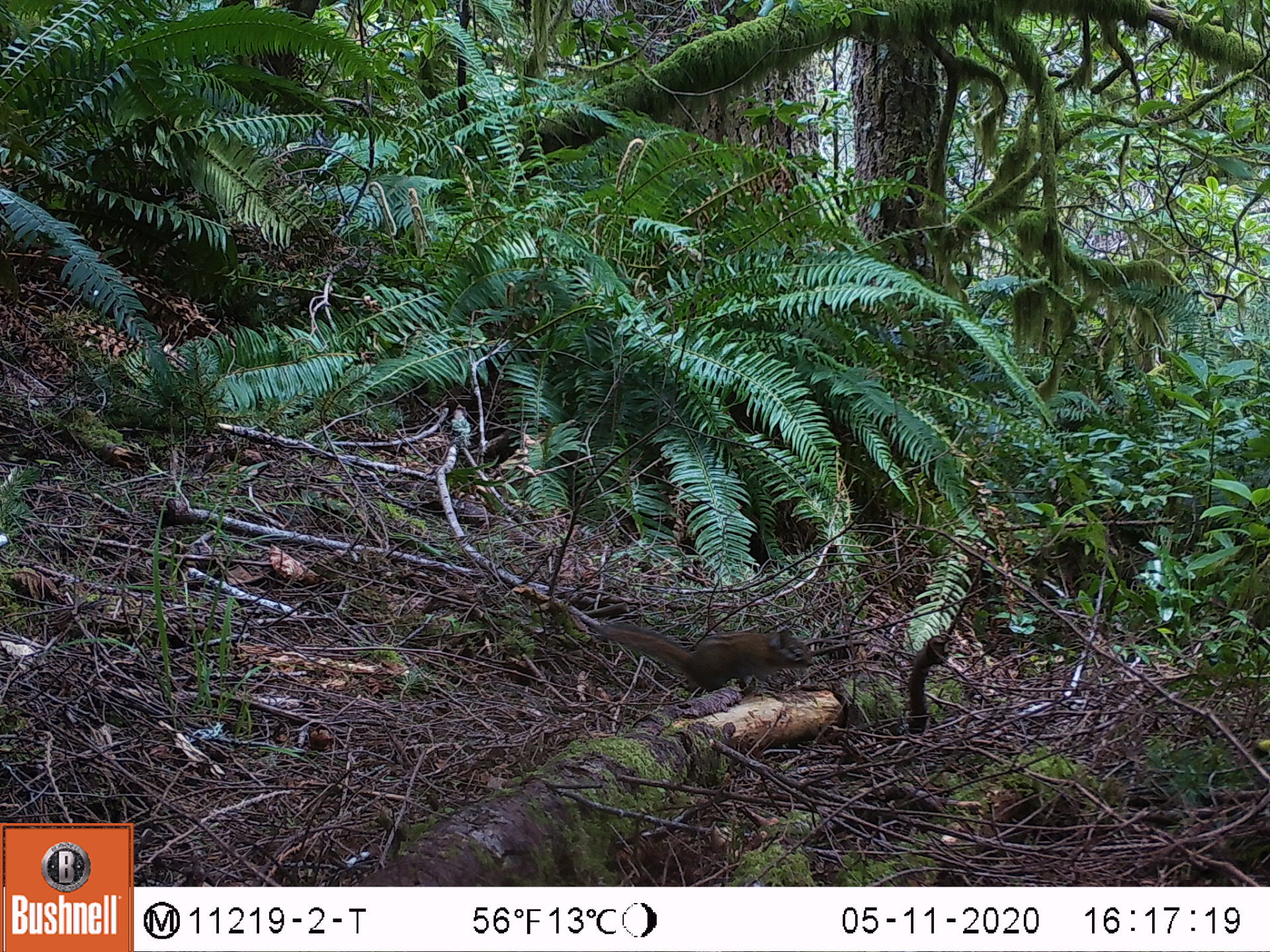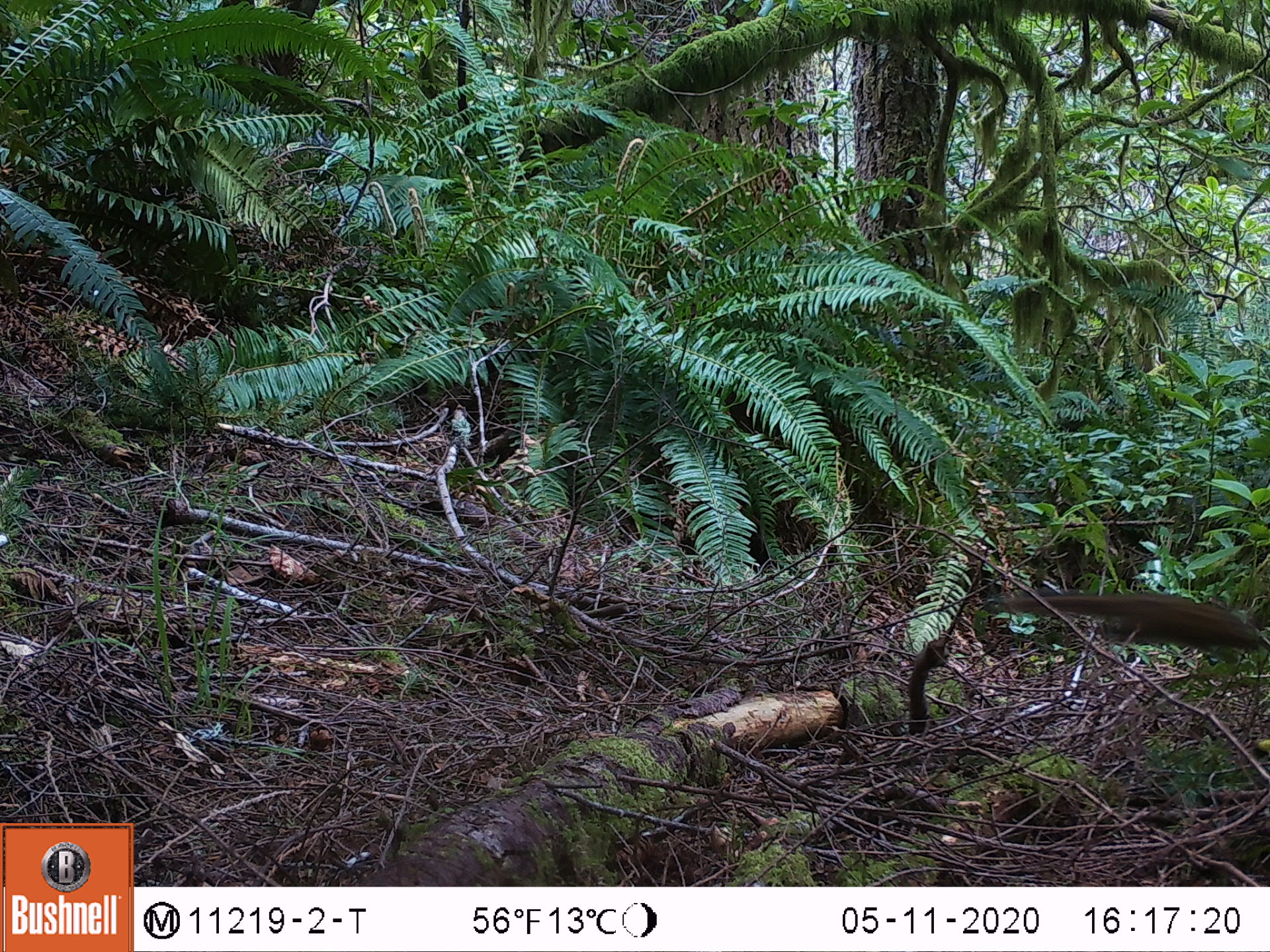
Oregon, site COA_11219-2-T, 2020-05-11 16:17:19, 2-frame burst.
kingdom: Animalia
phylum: Chordata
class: Mammalia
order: Rodentia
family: Sciuridae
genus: Neotamias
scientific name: Neotamias townsendii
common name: townsend's chipmunk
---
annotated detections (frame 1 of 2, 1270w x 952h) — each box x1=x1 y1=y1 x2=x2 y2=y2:
townsend's chipmunk: x1=595 y1=616 x2=816 y2=697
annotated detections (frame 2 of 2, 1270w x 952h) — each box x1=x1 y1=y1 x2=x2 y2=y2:
townsend's chipmunk: x1=994 y1=584 x2=1261 y2=666